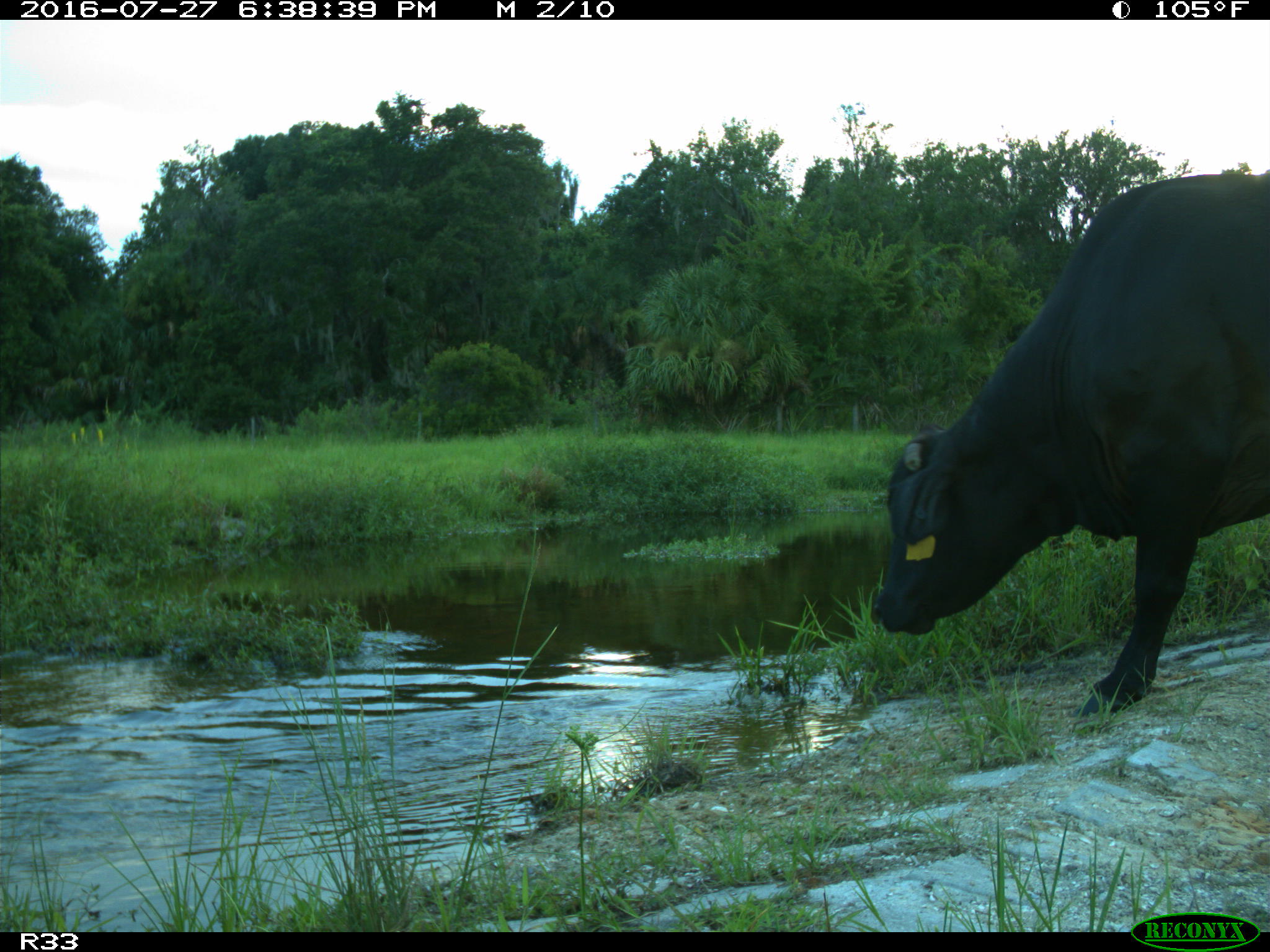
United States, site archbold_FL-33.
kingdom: Animalia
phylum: Chordata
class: Mammalia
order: Artiodactyla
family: Bovidae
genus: Bos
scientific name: Bos taurus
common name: domestic cow